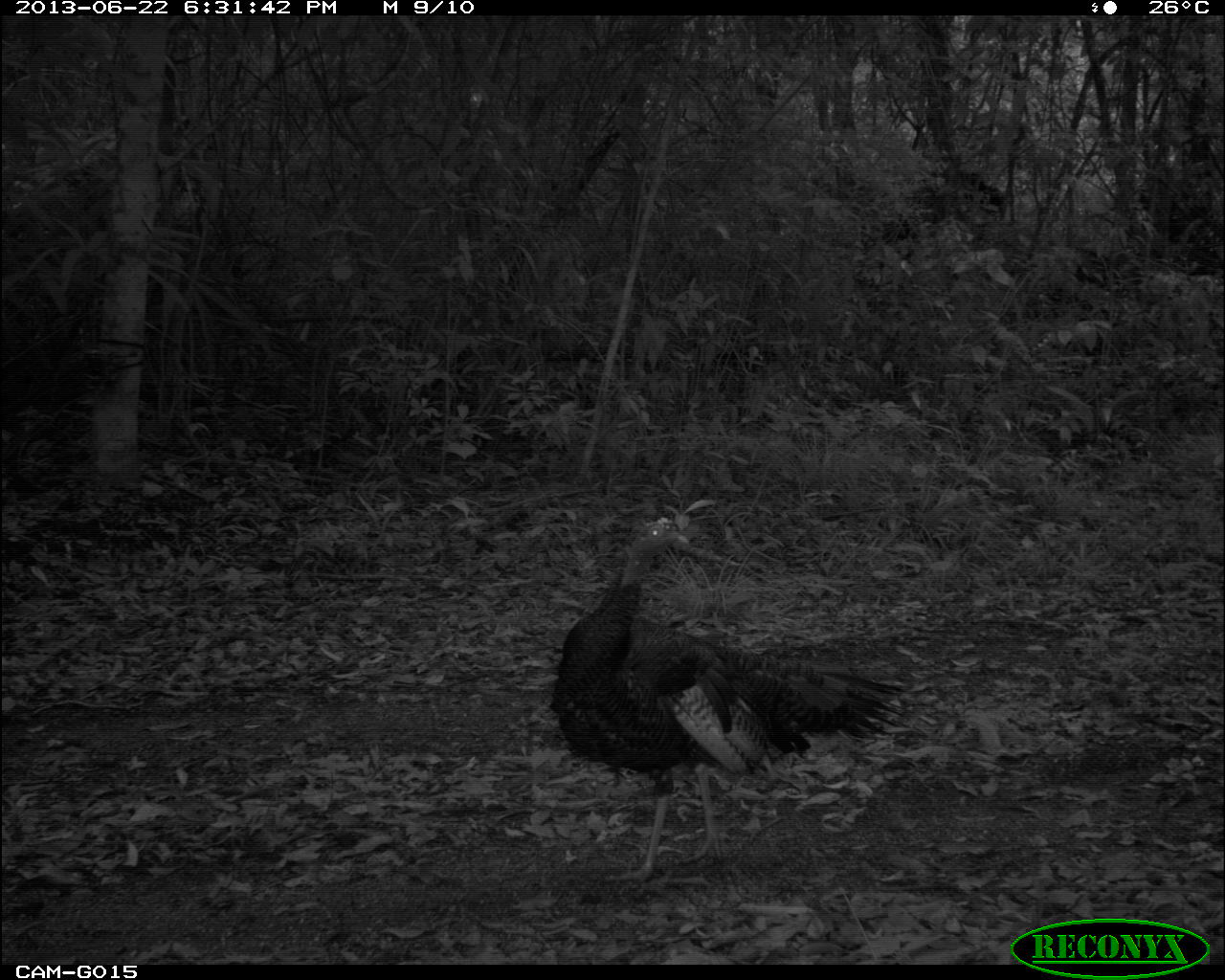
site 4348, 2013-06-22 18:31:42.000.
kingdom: Animalia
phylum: Chordata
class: Aves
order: Galliformes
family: Phasianidae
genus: Meleagris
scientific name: Meleagris ocellata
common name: ocellated turkey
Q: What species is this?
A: Meleagris ocellata (ocellated turkey).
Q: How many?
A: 2.